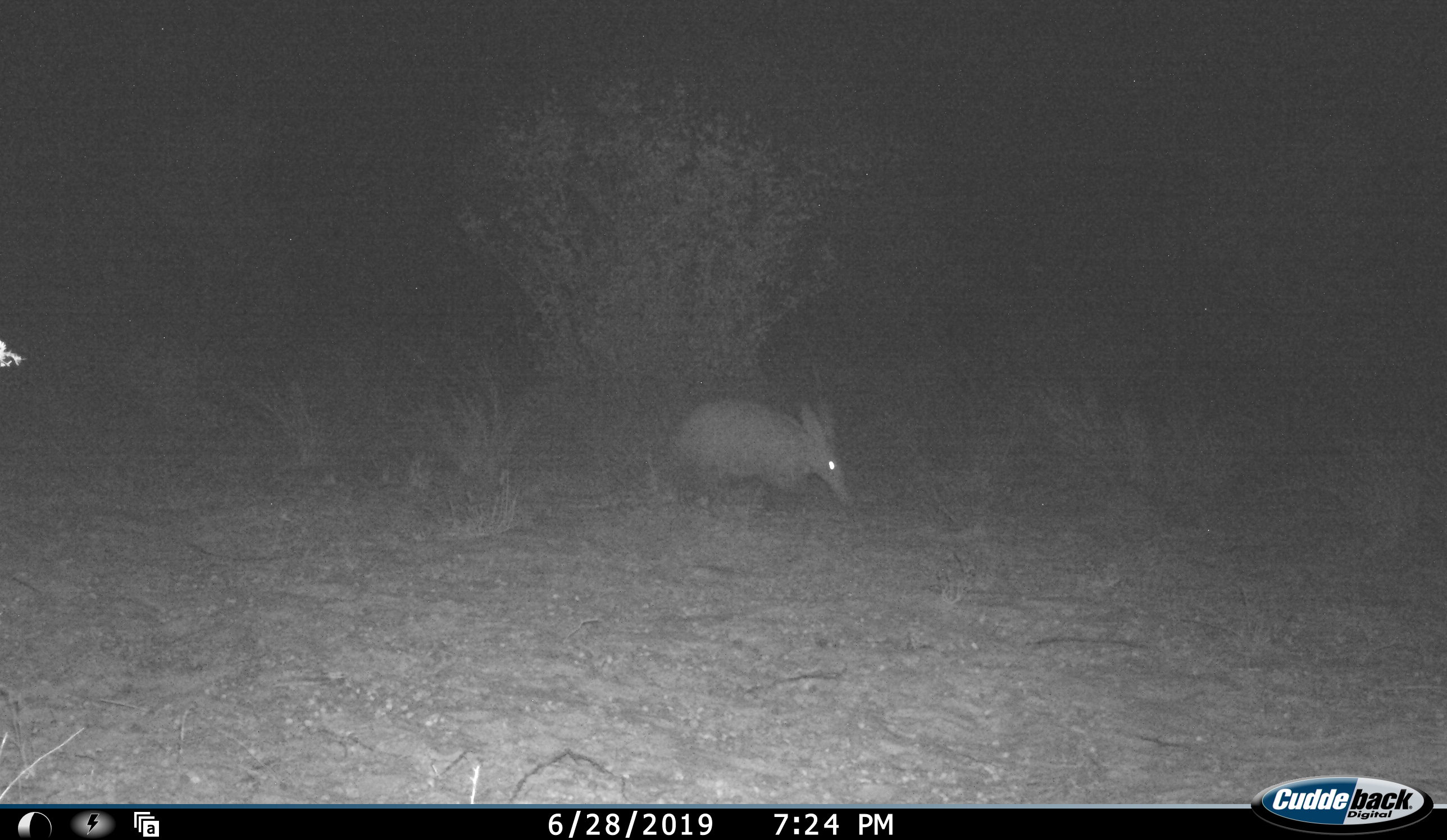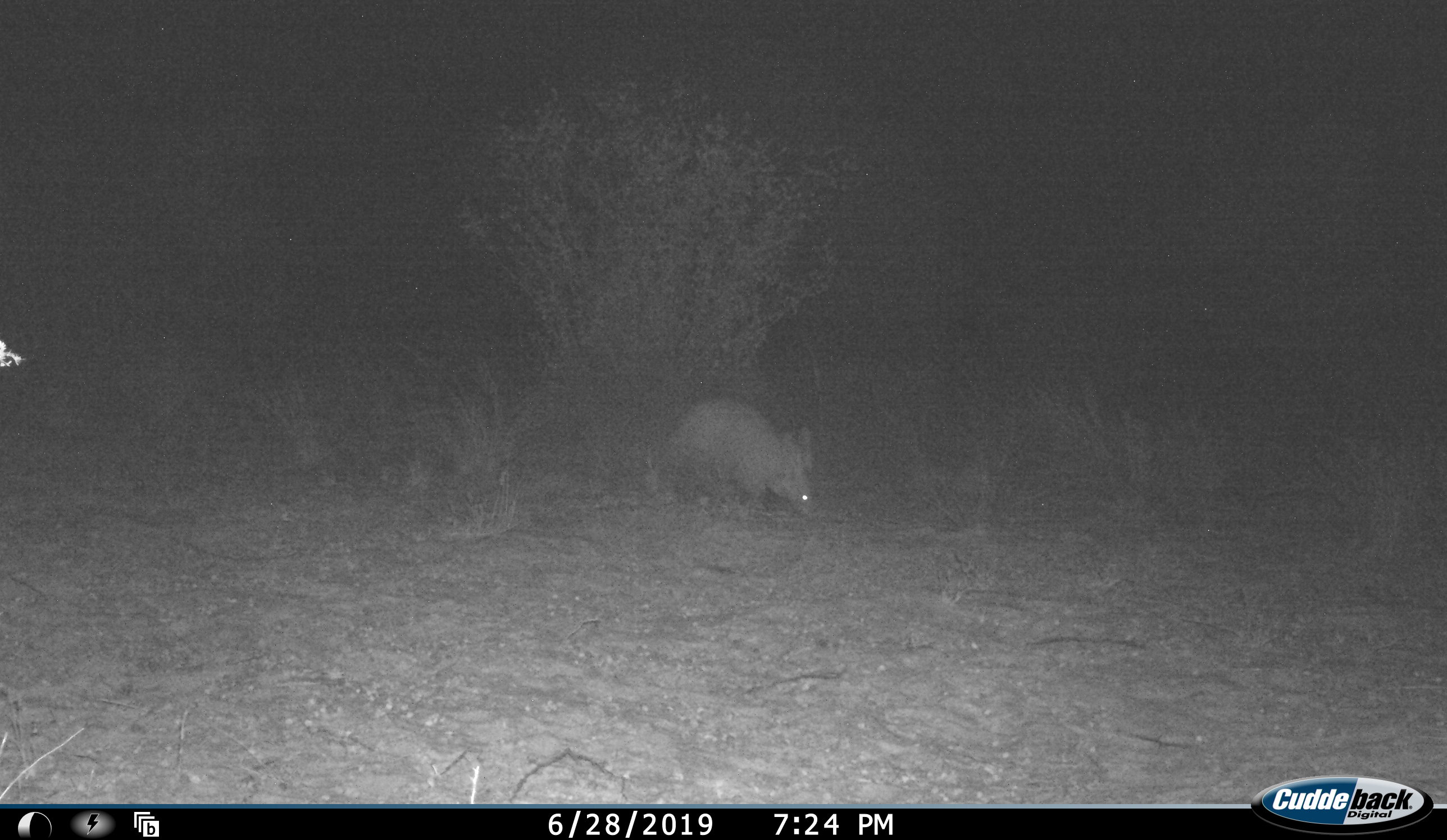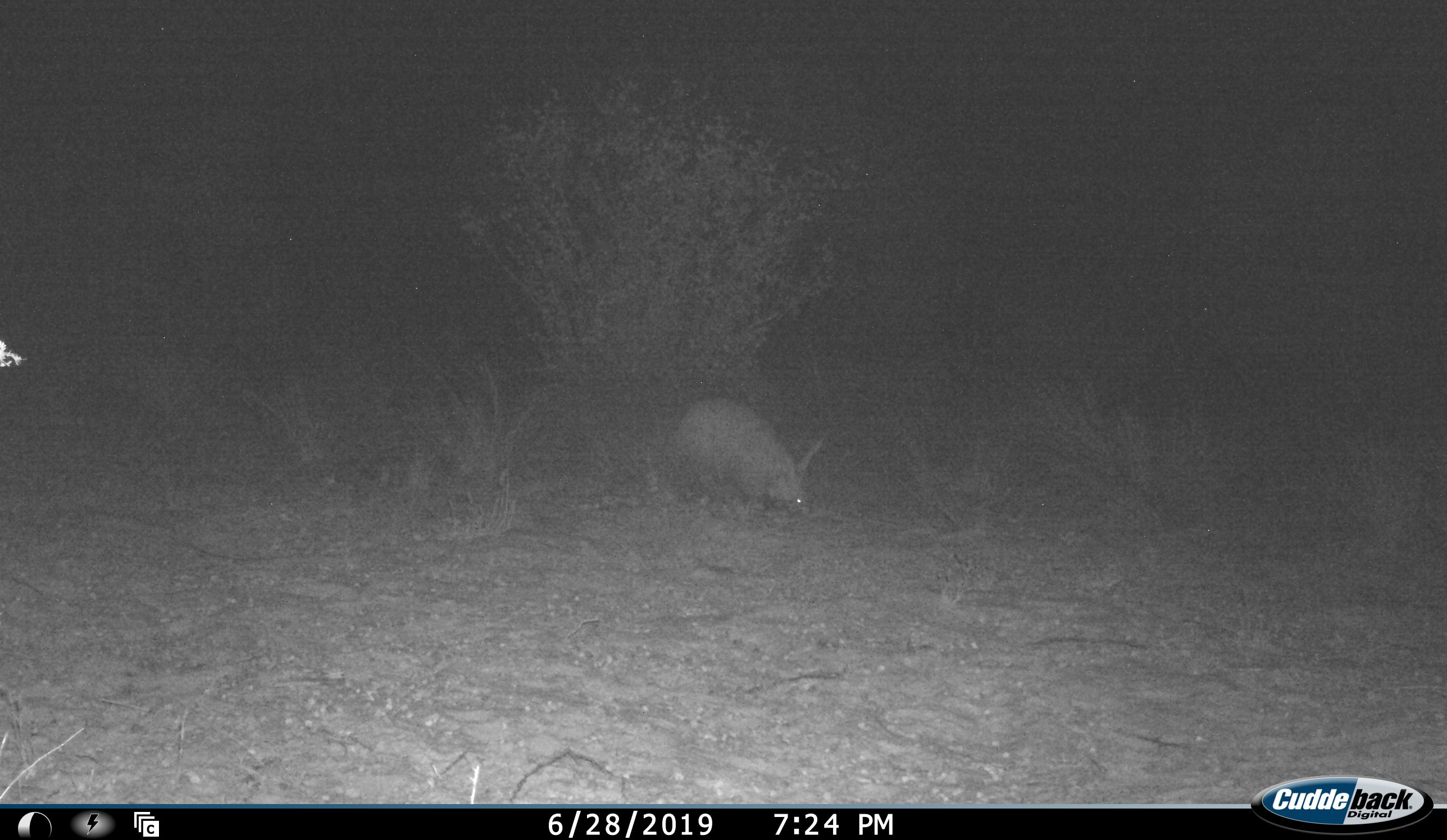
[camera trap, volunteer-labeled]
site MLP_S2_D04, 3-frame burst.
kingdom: Animalia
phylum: Chordata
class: Mammalia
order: Tubulidentata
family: Orycteropodidae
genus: Orycteropus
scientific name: Orycteropus afer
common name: aardvark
Aardvark (Orycteropus afer), count 1. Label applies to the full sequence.